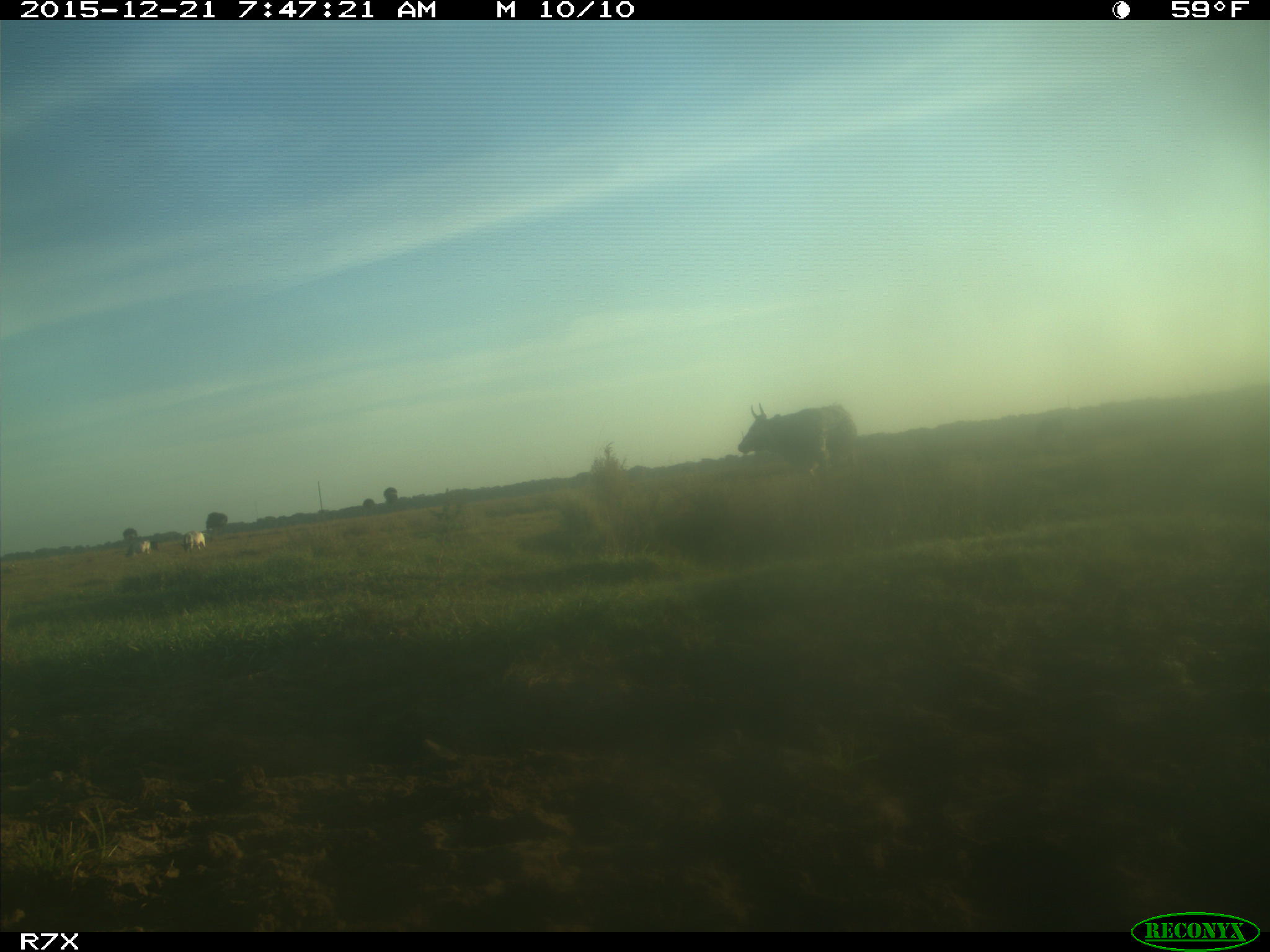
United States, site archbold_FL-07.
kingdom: Animalia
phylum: Chordata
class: Mammalia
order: Artiodactyla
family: Bovidae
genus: Bos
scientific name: Bos taurus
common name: domestic cow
Bos taurus (domestic cow).